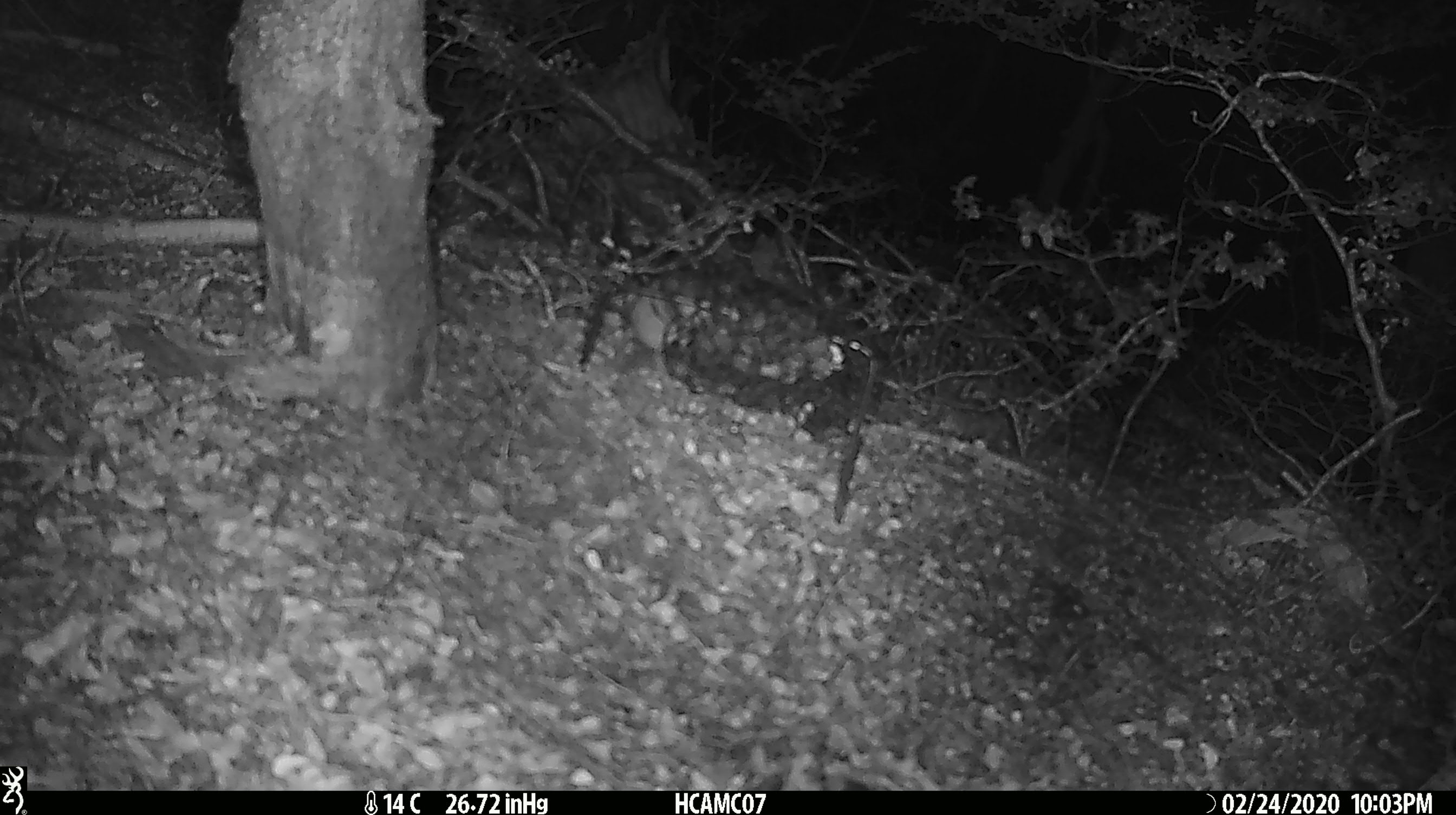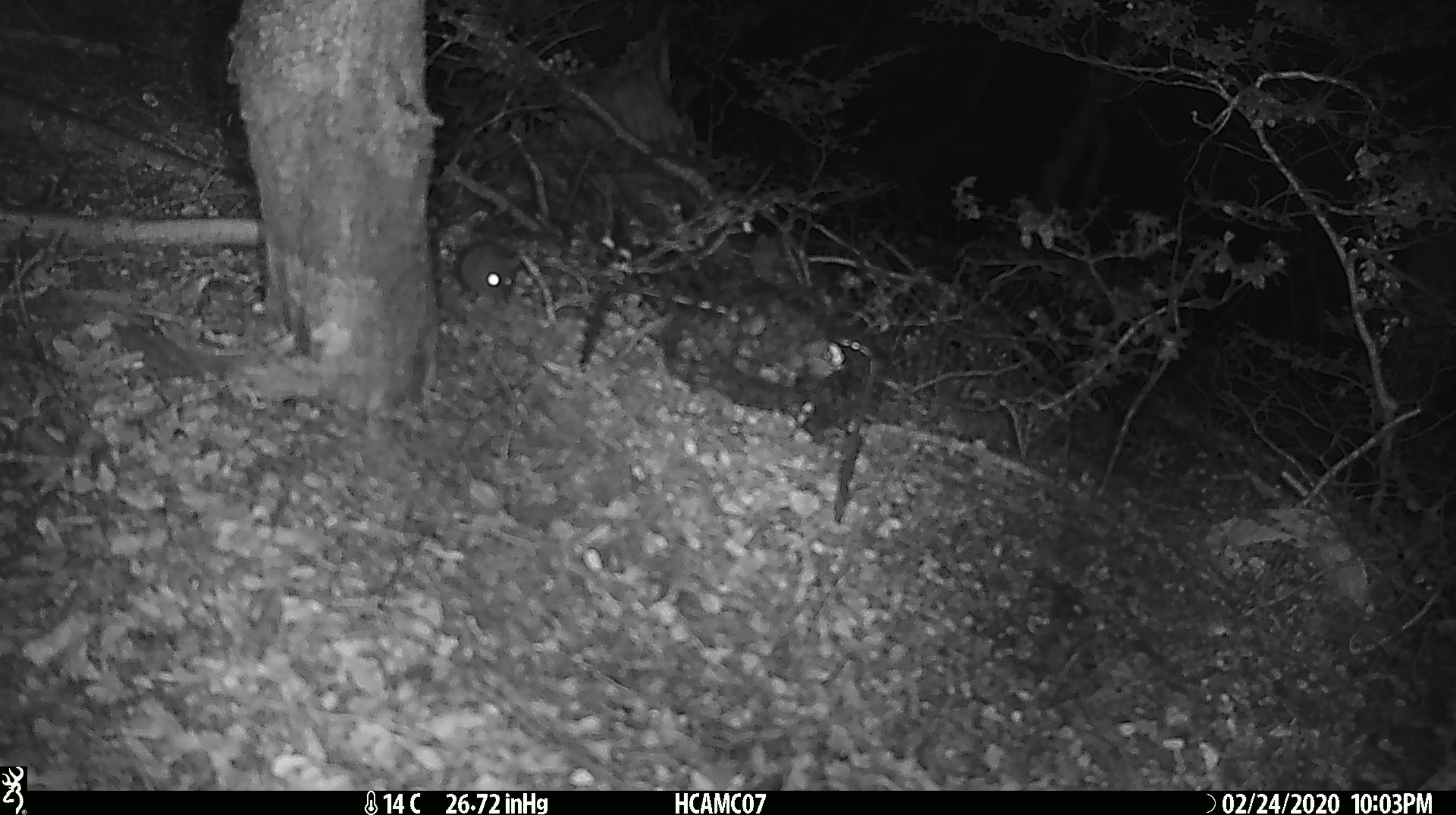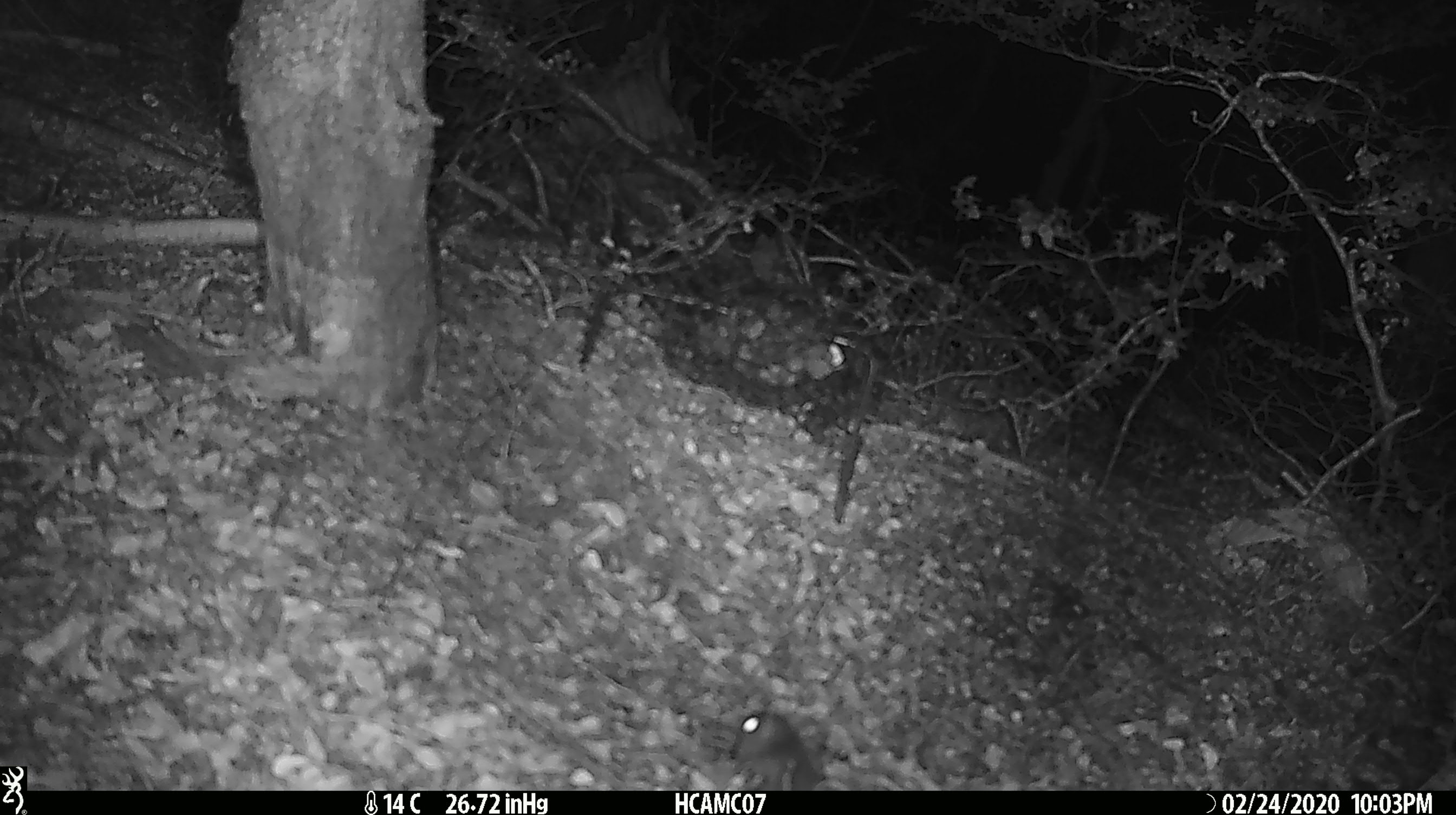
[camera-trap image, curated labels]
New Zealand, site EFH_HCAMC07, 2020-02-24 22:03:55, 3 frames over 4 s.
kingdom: Animalia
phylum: Chordata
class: Mammalia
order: Rodentia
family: Muridae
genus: Mus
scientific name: Mus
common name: mouse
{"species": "mouse (Mus)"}